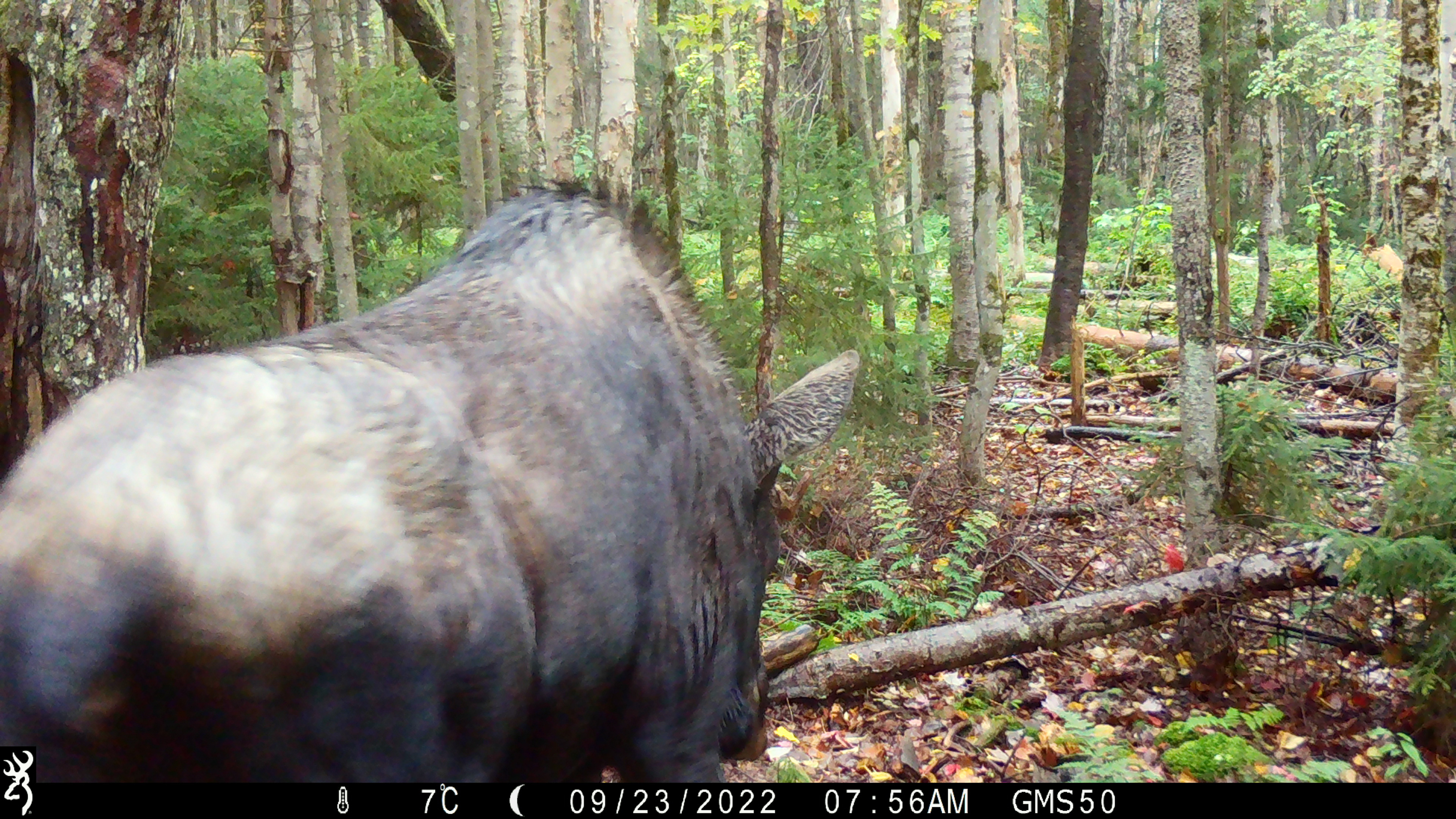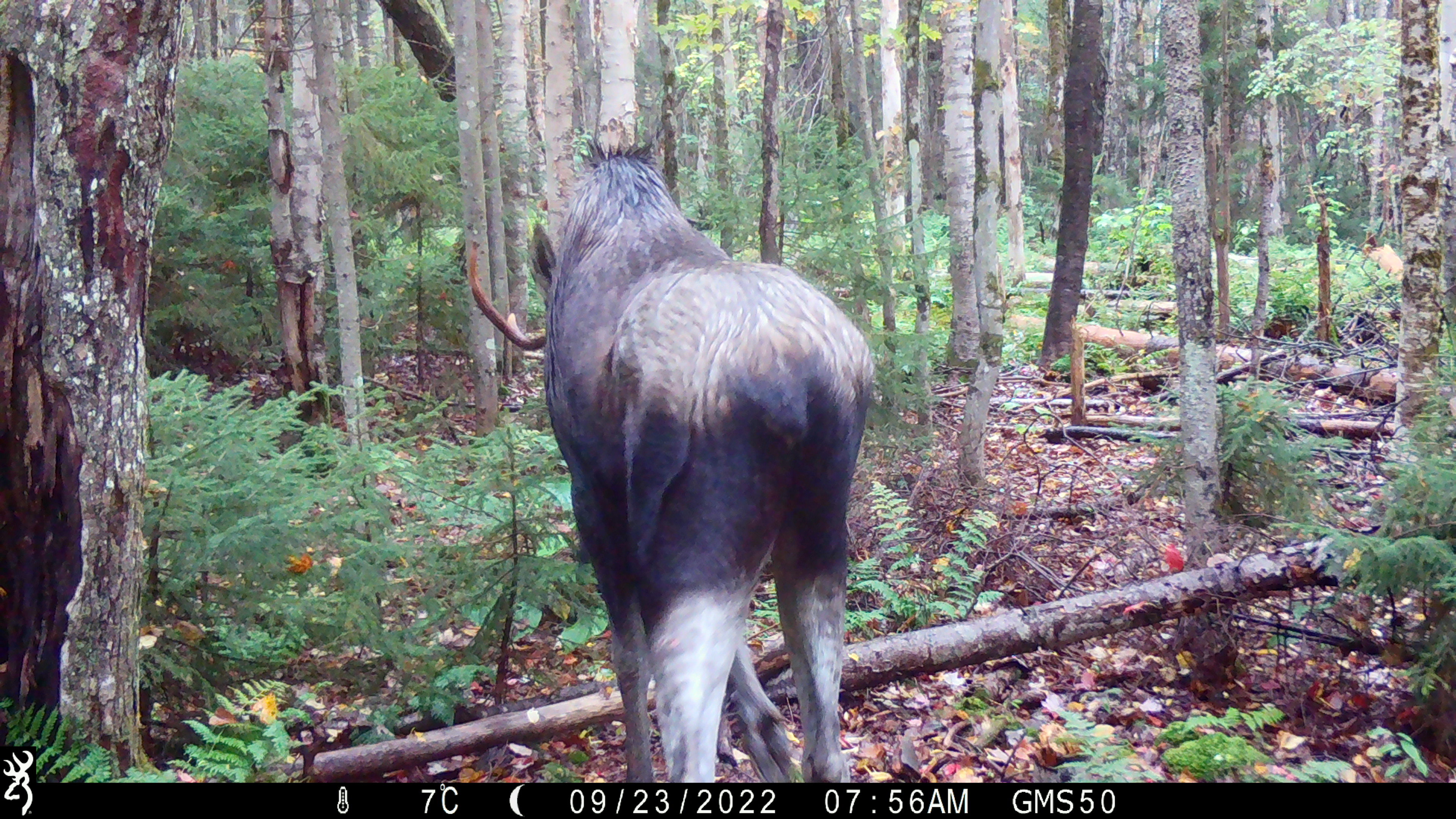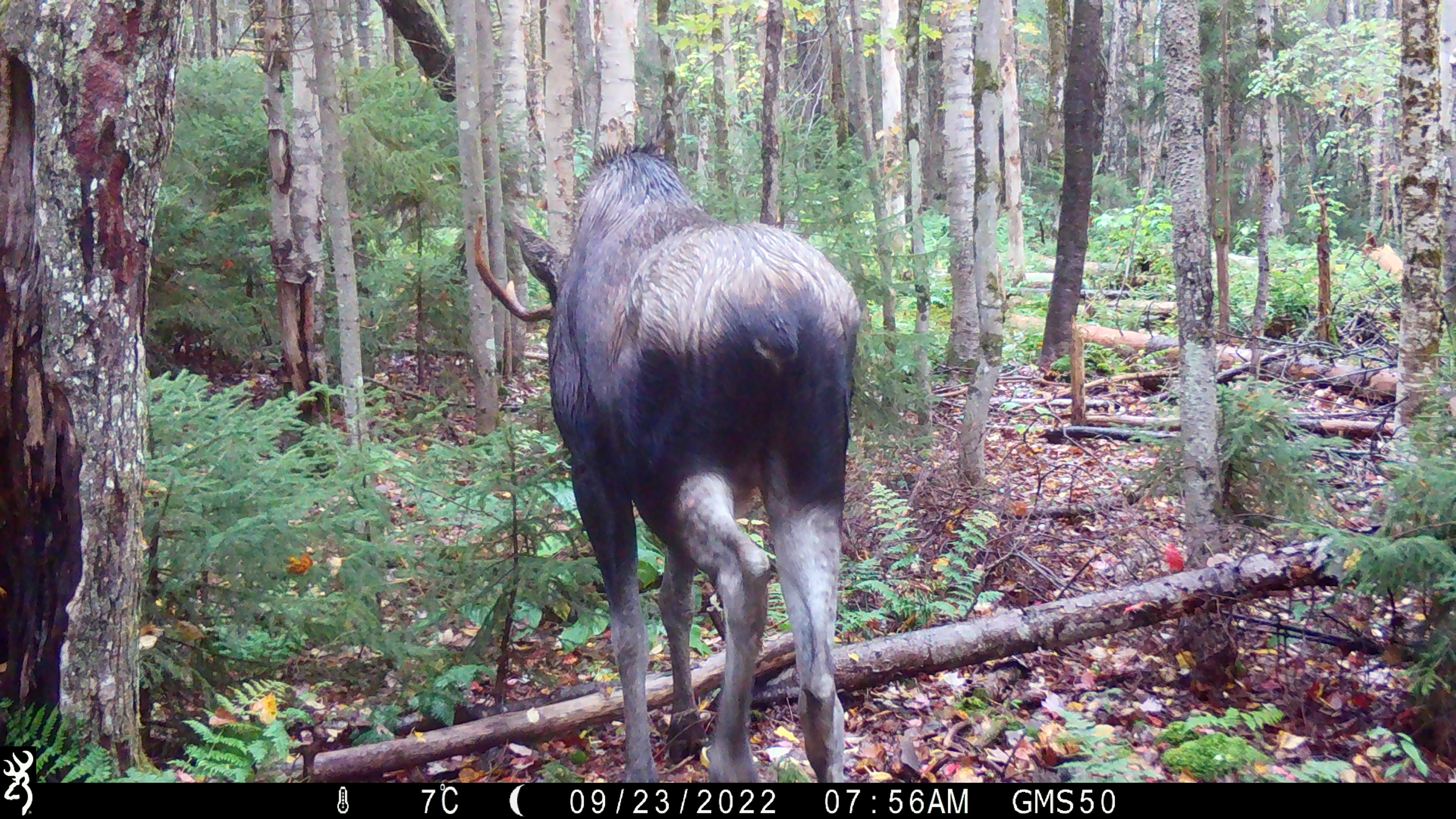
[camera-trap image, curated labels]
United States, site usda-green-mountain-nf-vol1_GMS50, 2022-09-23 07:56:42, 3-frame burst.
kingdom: Animalia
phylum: Chordata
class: Mammalia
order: Artiodactyla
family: Cervidae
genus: Alces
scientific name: Alces alces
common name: moose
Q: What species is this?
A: Moose (Alces alces).